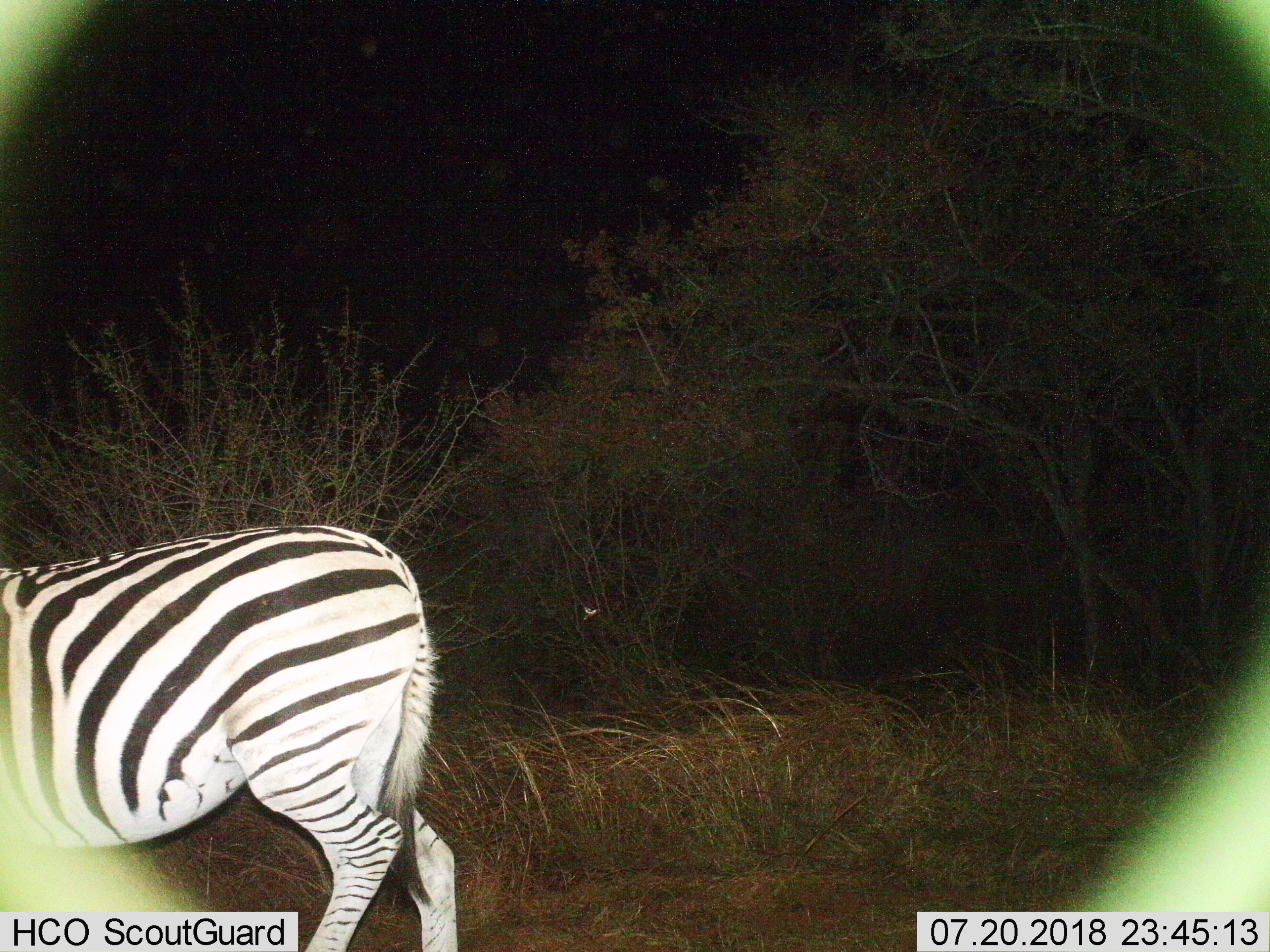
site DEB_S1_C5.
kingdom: Animalia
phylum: Chordata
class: Mammalia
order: Perissodactyla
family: Equidae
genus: Equus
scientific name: Equus quagga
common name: plains zebra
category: zebraplains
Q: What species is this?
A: Zebraplains (plains zebra) (Equus quagga).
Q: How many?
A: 1.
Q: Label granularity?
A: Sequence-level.